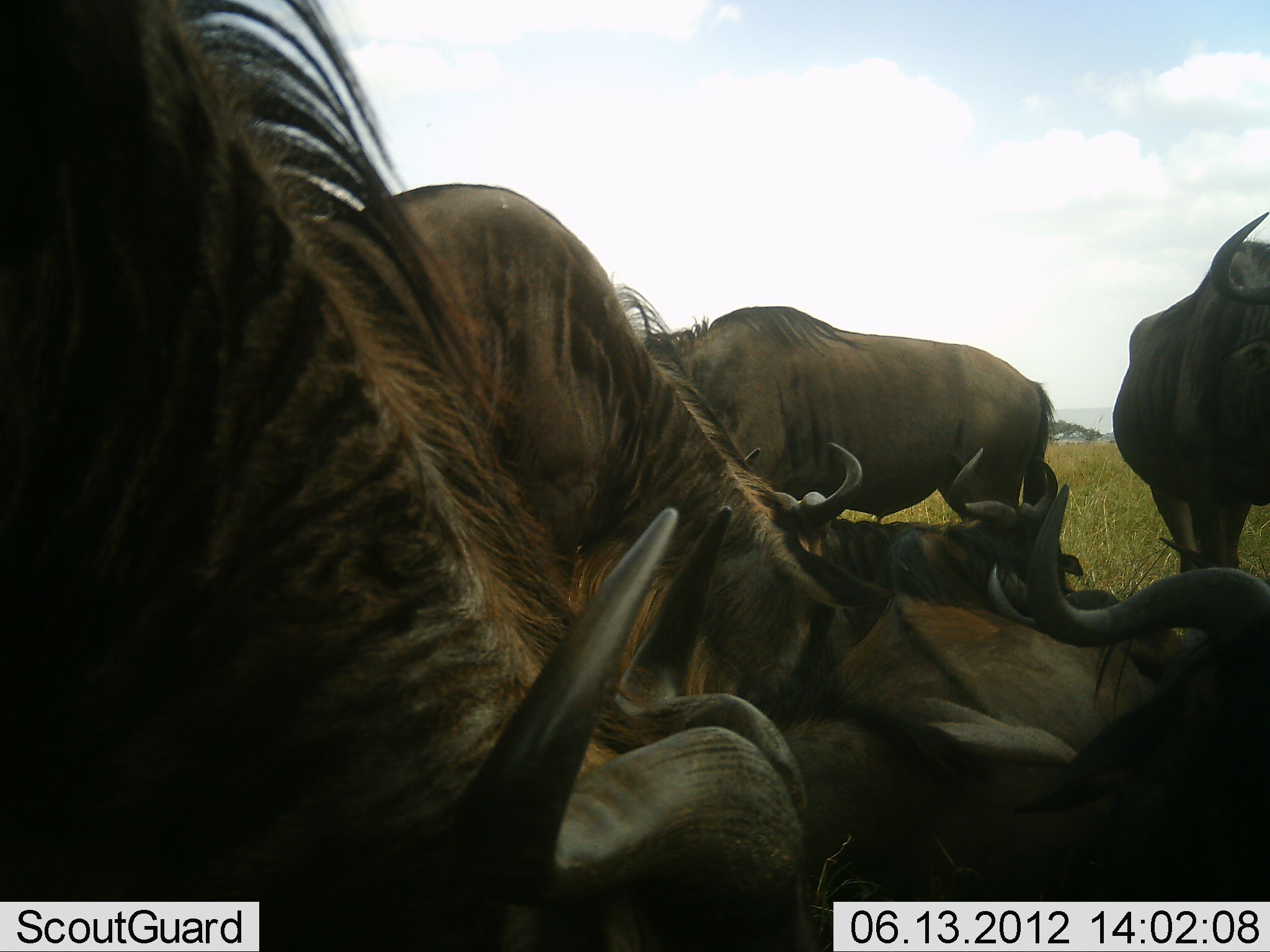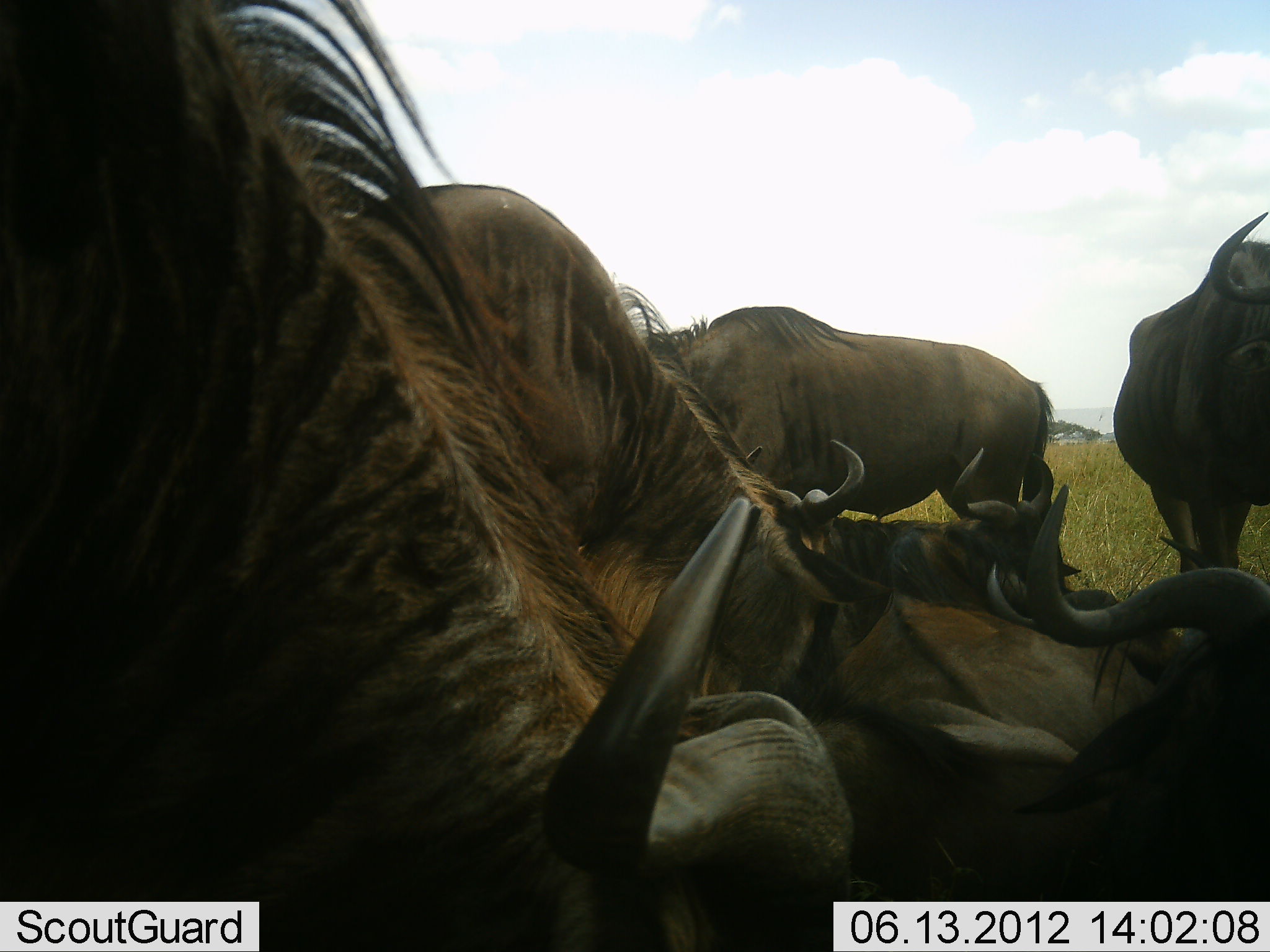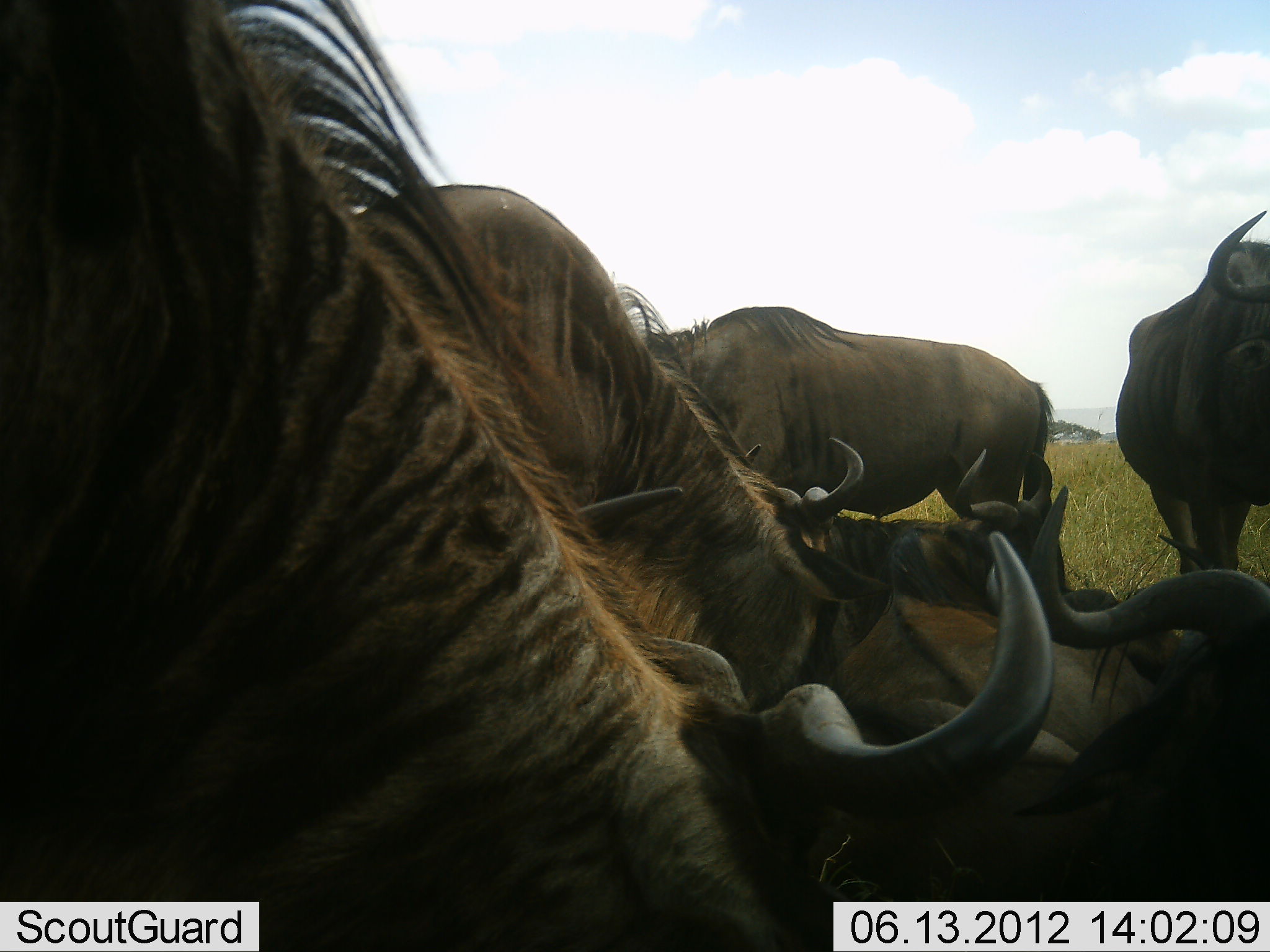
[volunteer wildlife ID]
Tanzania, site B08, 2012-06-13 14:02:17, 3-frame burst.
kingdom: Animalia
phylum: Chordata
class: Mammalia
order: Artiodactyla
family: Bovidae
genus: Connochaetes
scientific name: Connochaetes taurinus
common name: blue wildebeest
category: wildebeest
Wildebeest (blue wildebeest) (Connochaetes taurinus), count 6. Behavior (volunteer vote fractions): standing 80%, resting 90%, moving 10%, interacting 10%. Young present (vote fraction): 0%. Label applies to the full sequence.